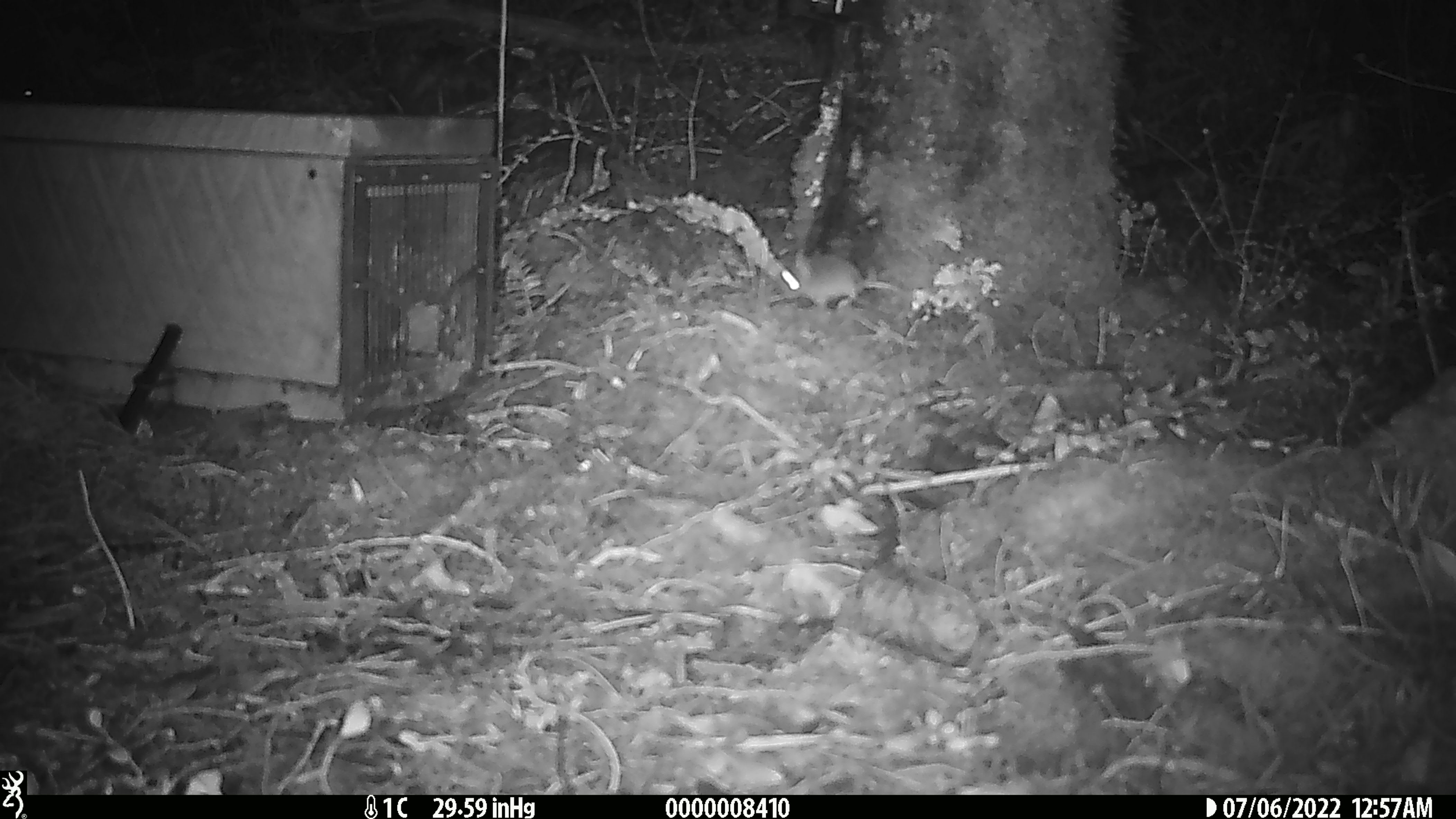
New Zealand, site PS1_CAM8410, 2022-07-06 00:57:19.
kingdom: Animalia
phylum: Chordata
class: Mammalia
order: Rodentia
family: Muridae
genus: Mus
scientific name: Mus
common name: mouse